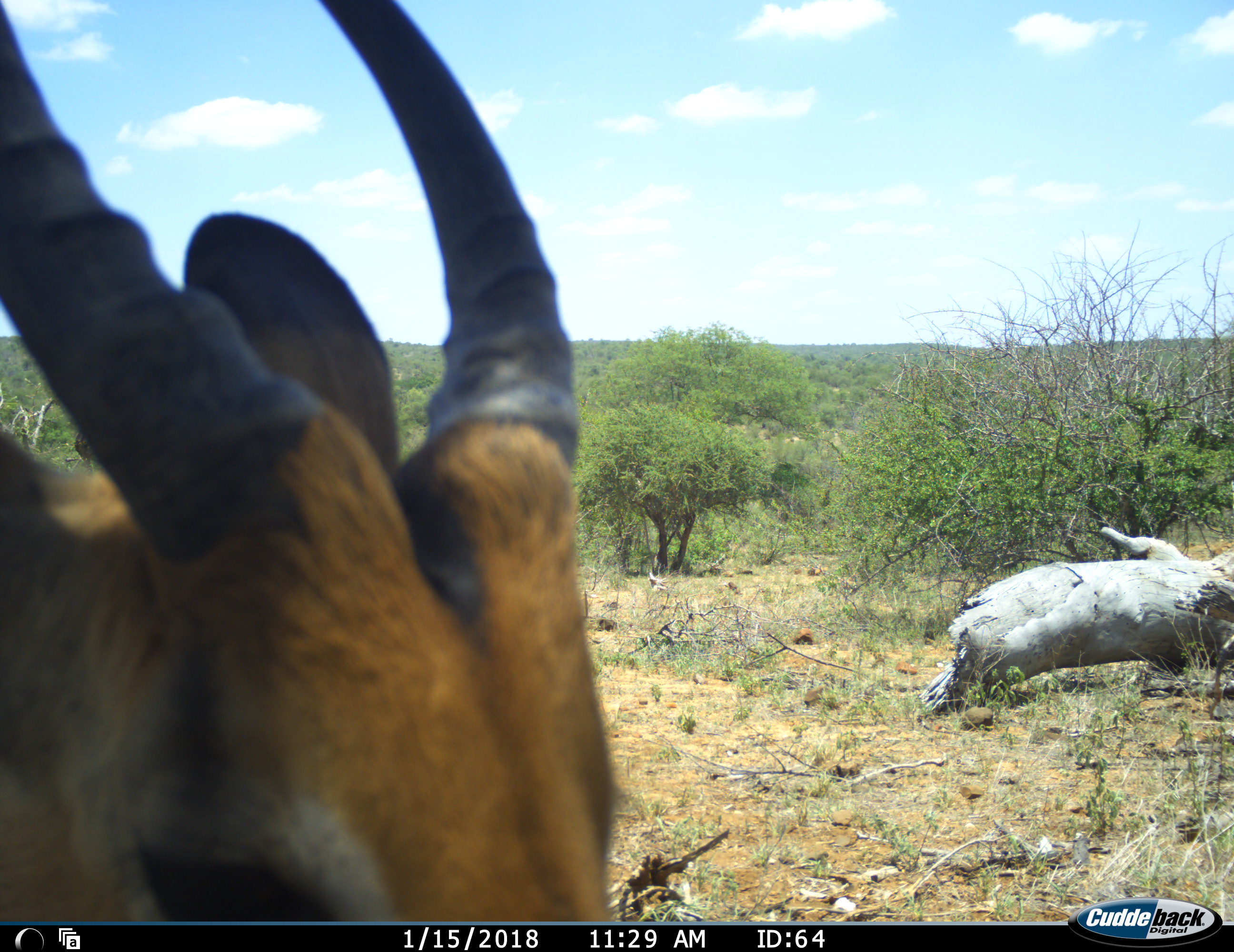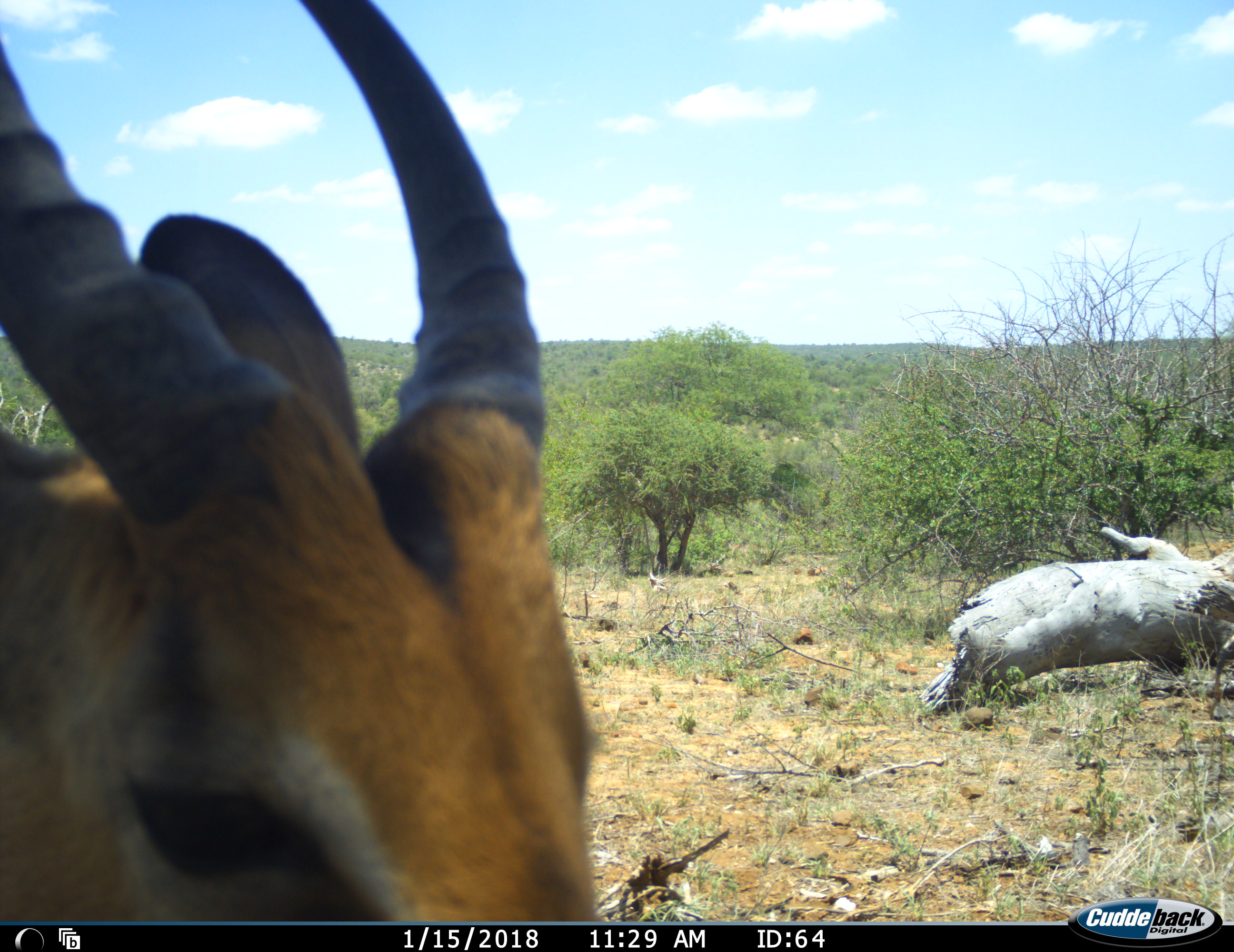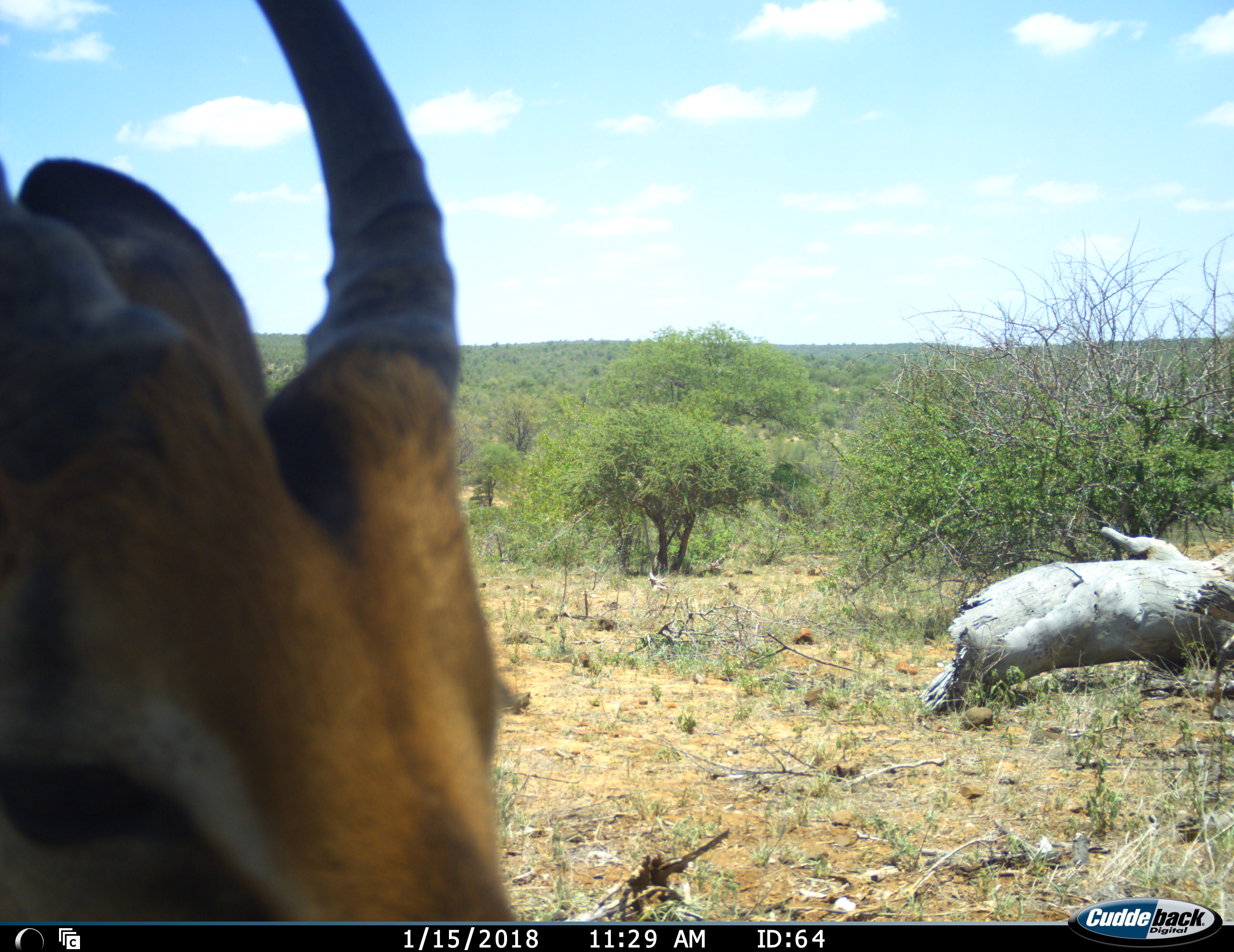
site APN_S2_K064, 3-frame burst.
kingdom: Animalia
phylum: Chordata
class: Mammalia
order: Artiodactyla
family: Bovidae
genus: Aepyceros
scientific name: Aepyceros melampus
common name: impala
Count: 1.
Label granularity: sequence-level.